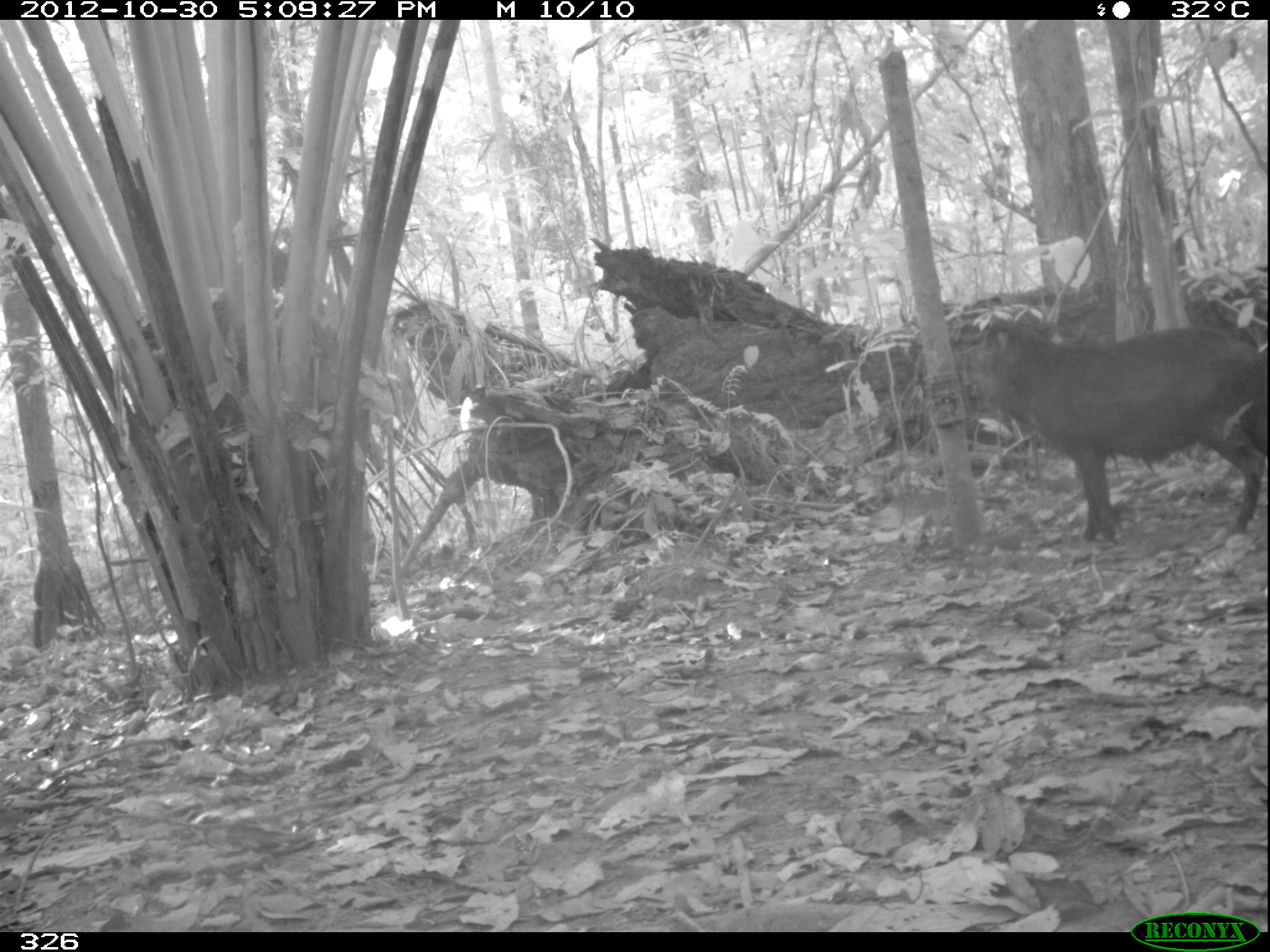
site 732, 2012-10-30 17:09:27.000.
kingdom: Animalia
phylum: Chordata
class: Mammalia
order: Artiodactyla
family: Tayassuidae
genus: Tayassu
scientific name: Tayassu pecari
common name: white-lipped peccary